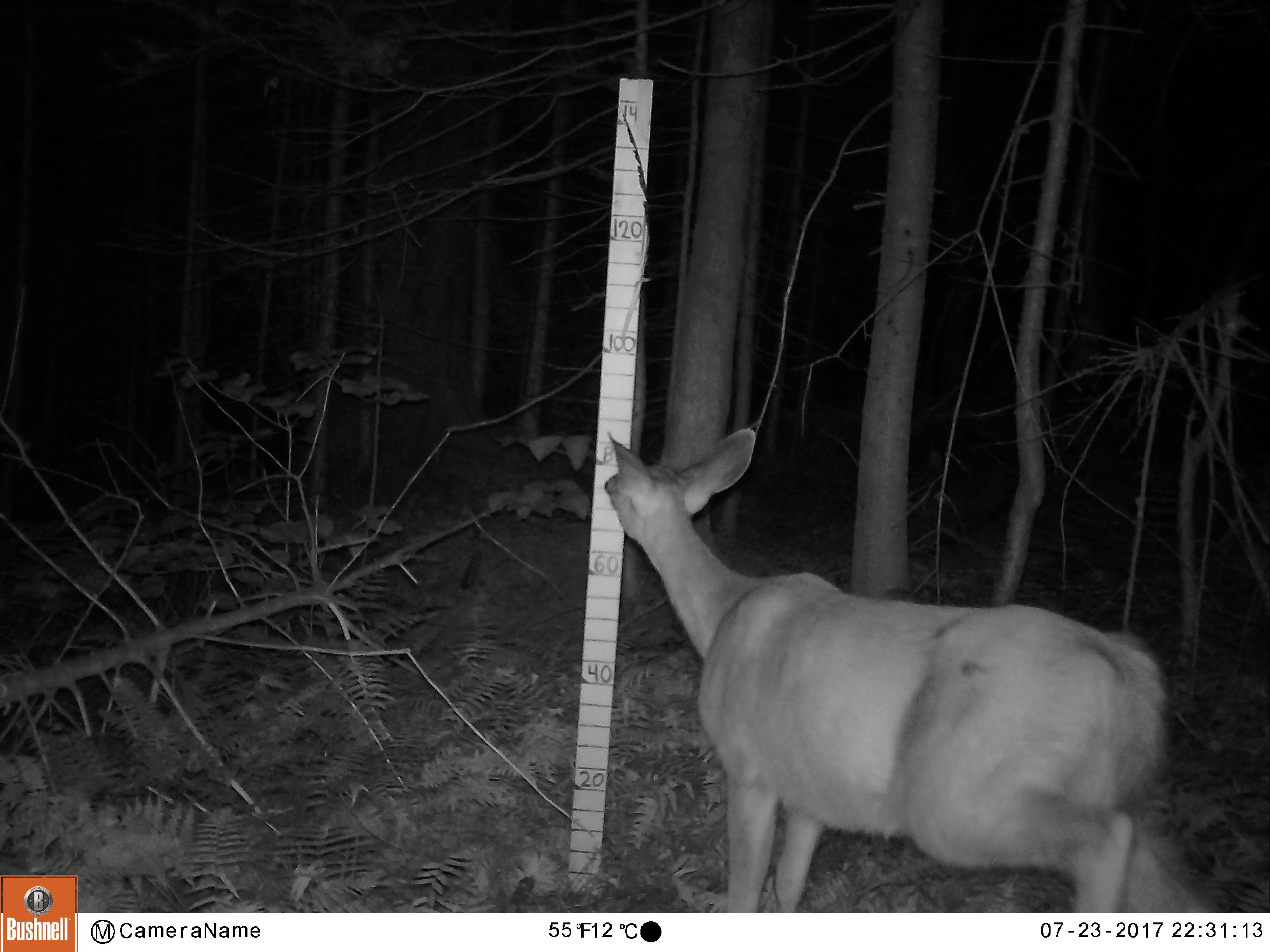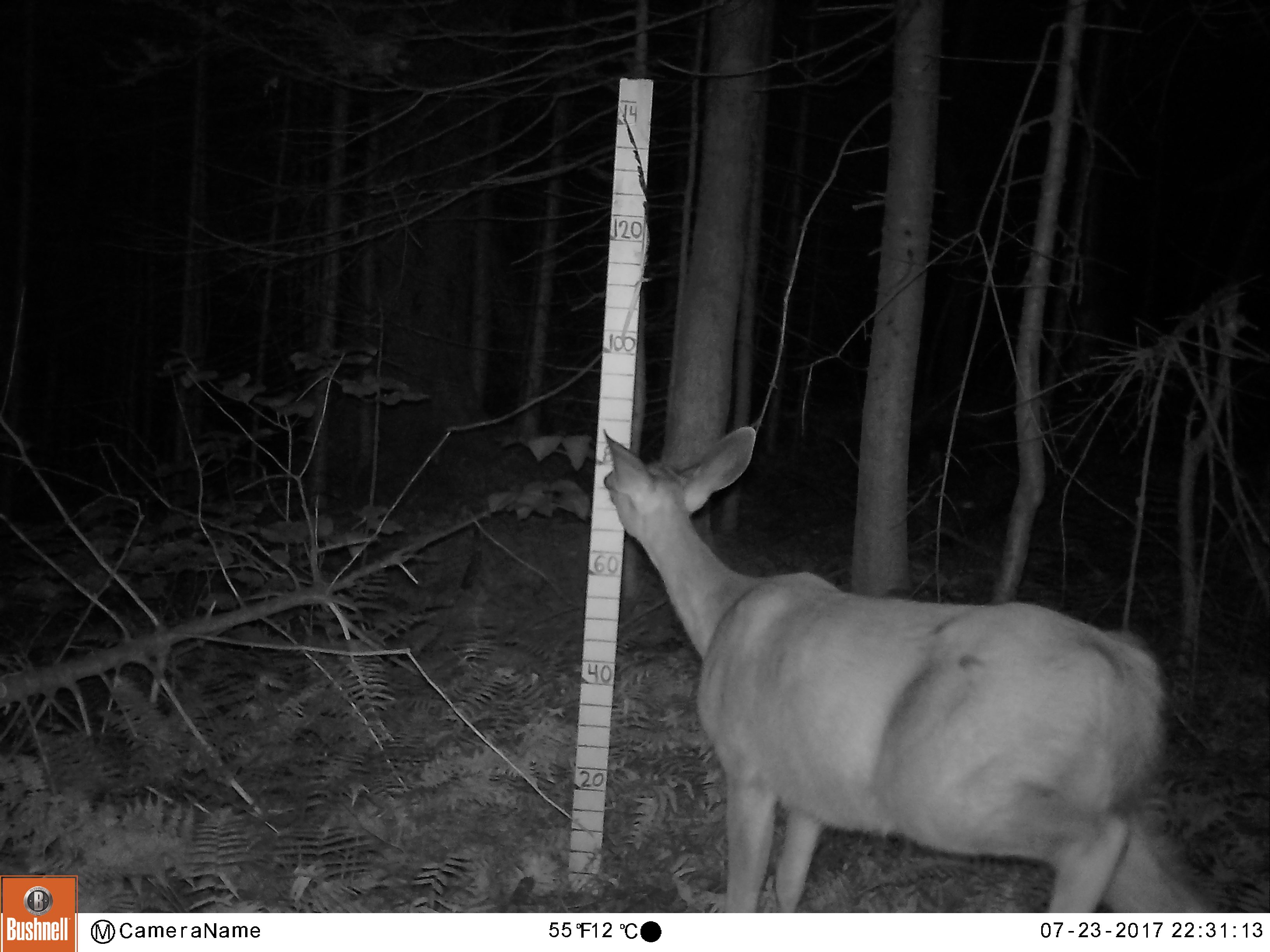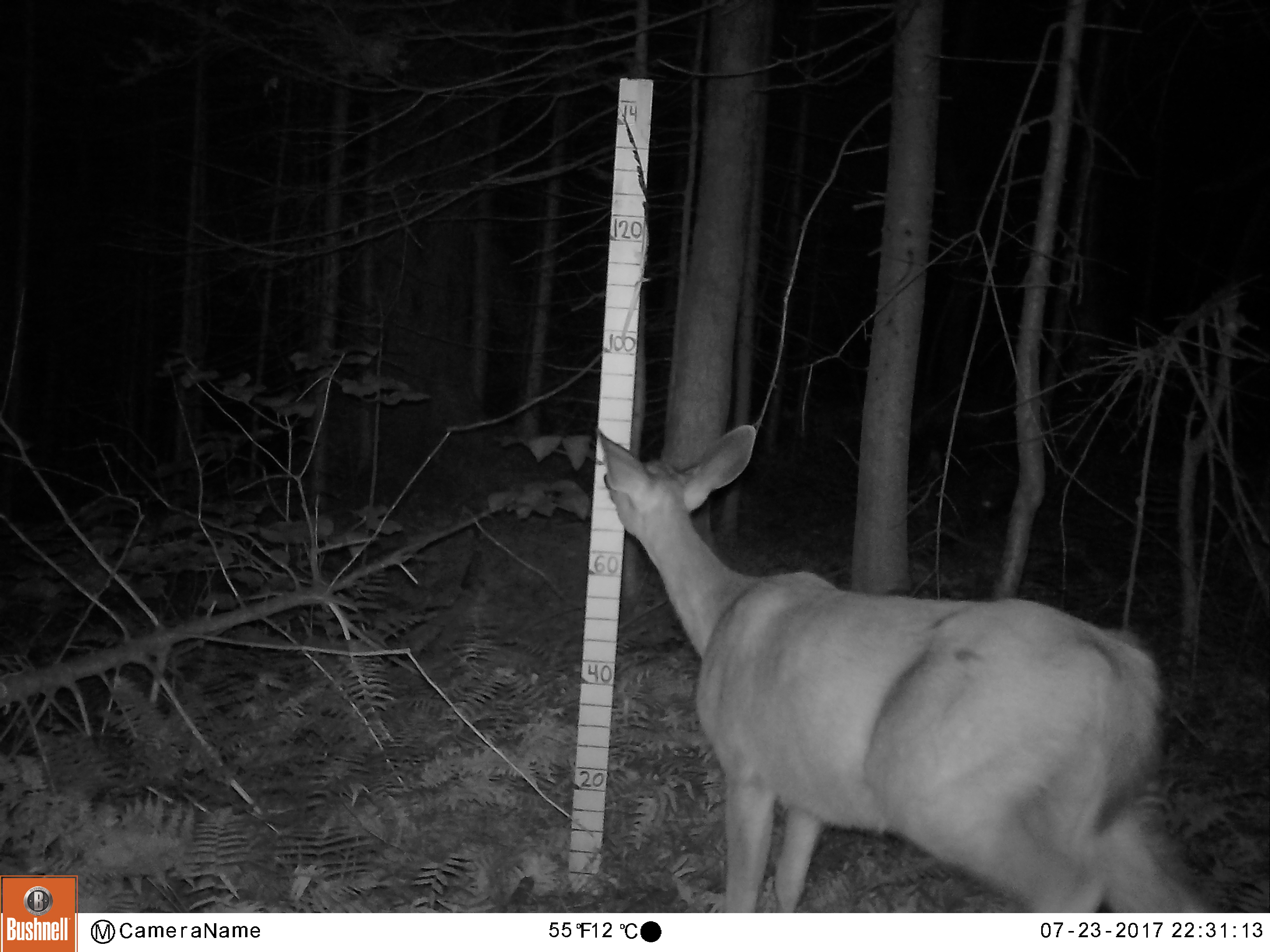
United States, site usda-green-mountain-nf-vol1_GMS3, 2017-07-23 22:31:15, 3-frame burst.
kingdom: Animalia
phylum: Chordata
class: Mammalia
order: Artiodactyla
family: Cervidae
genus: Odocoileus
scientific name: Odocoileus virginianus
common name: white-tailed deer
White-tailed deer (Odocoileus virginianus).